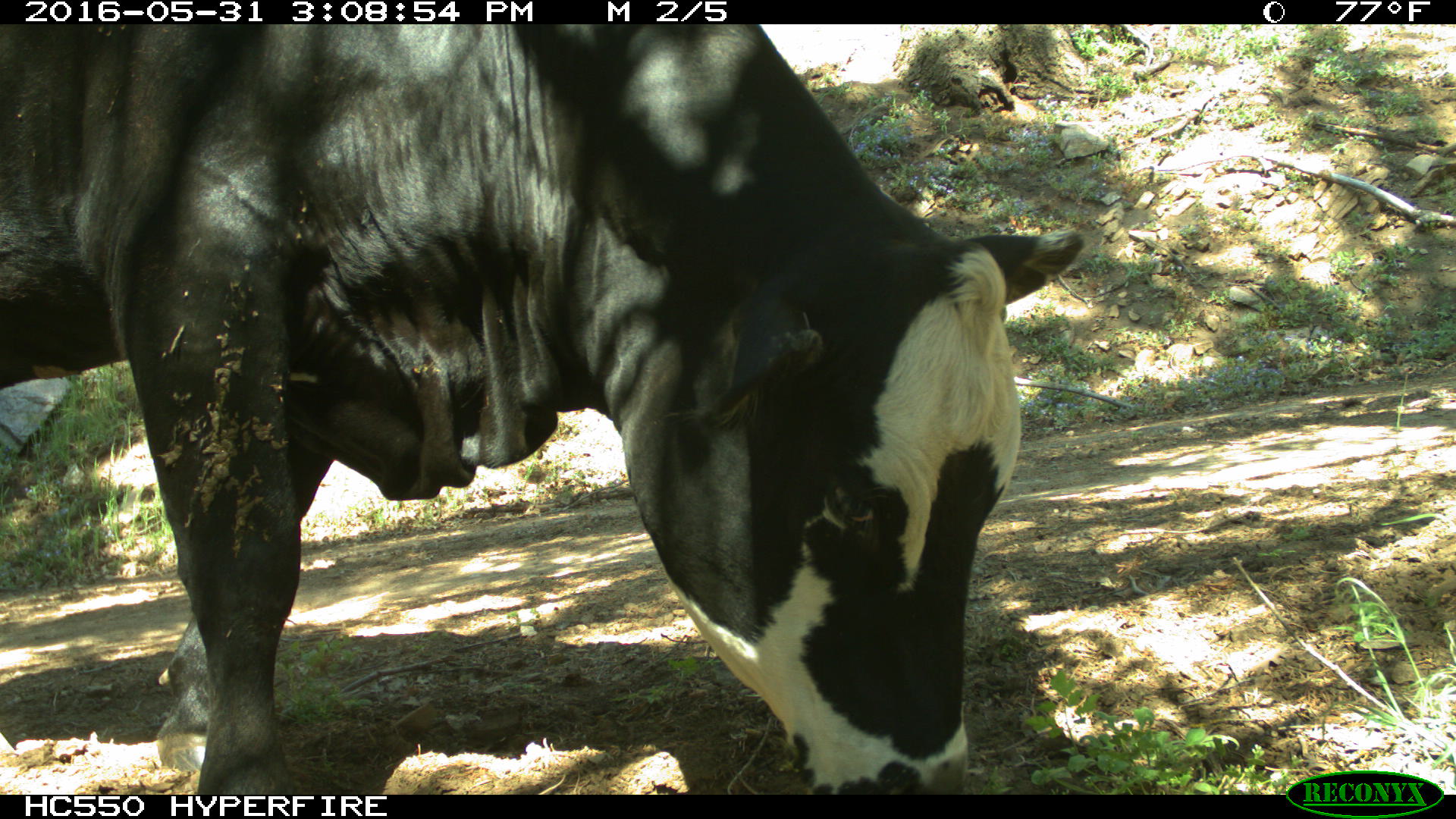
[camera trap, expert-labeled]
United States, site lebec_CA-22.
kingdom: Animalia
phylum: Chordata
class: Mammalia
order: Artiodactyla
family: Bovidae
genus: Bos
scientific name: Bos taurus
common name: domestic cow